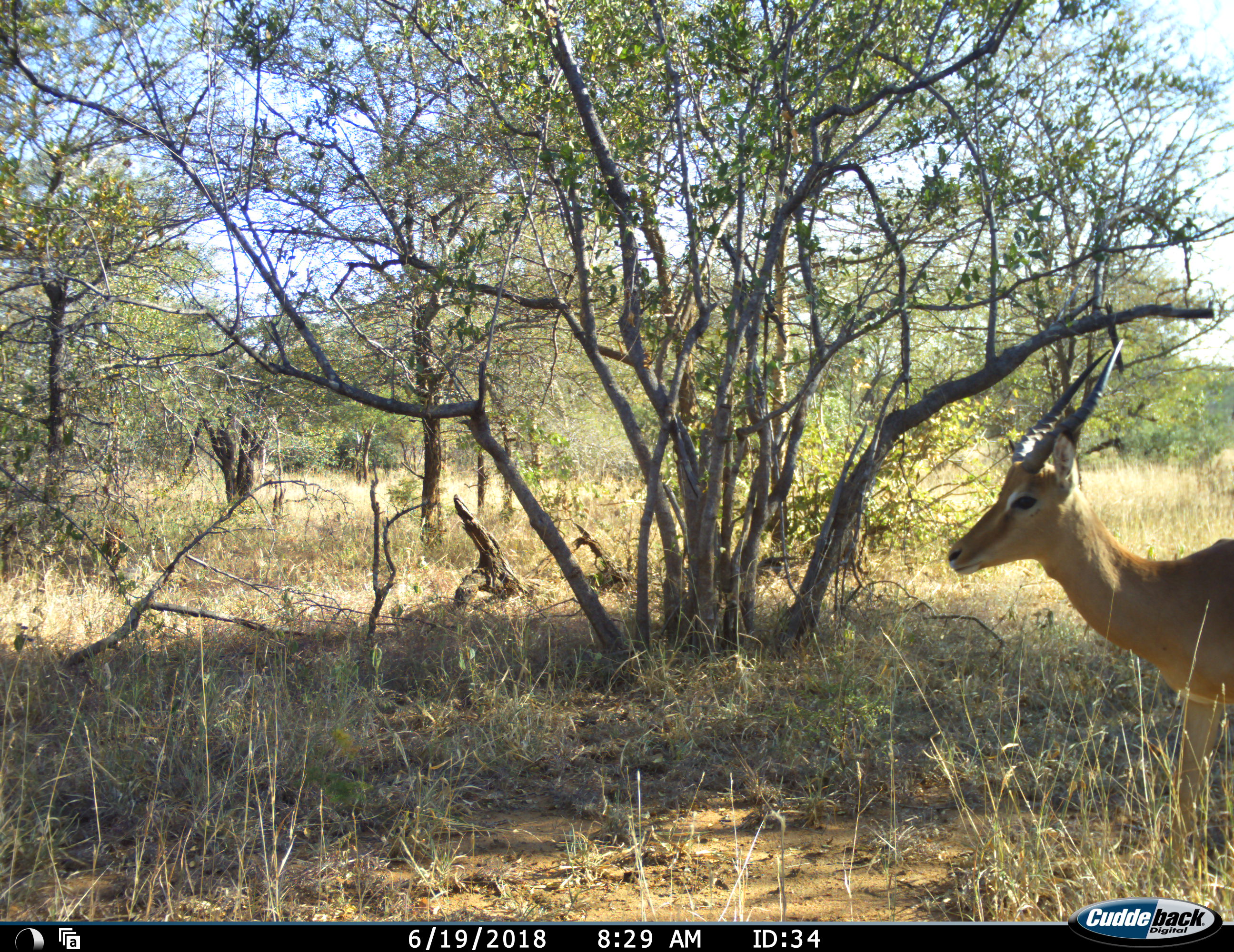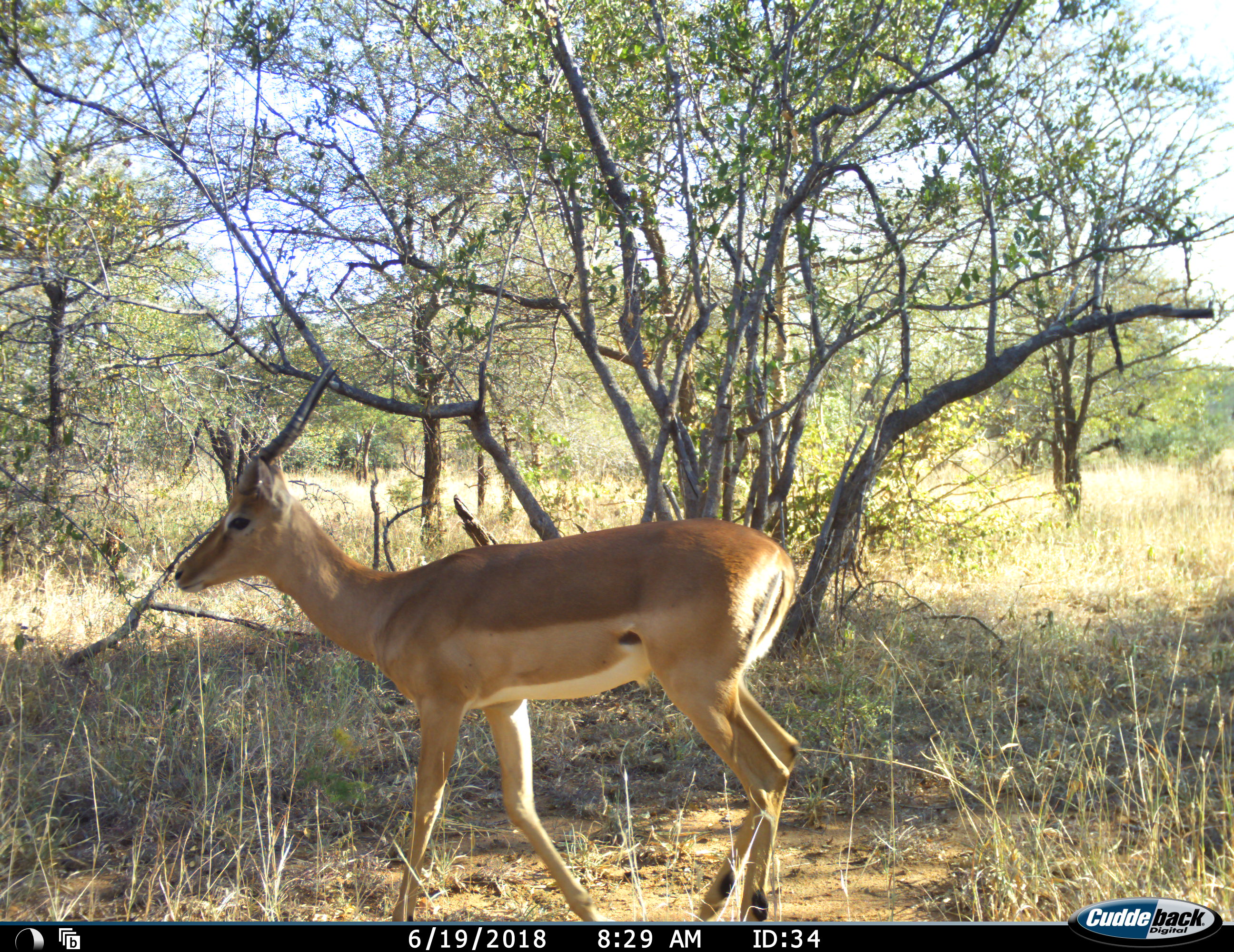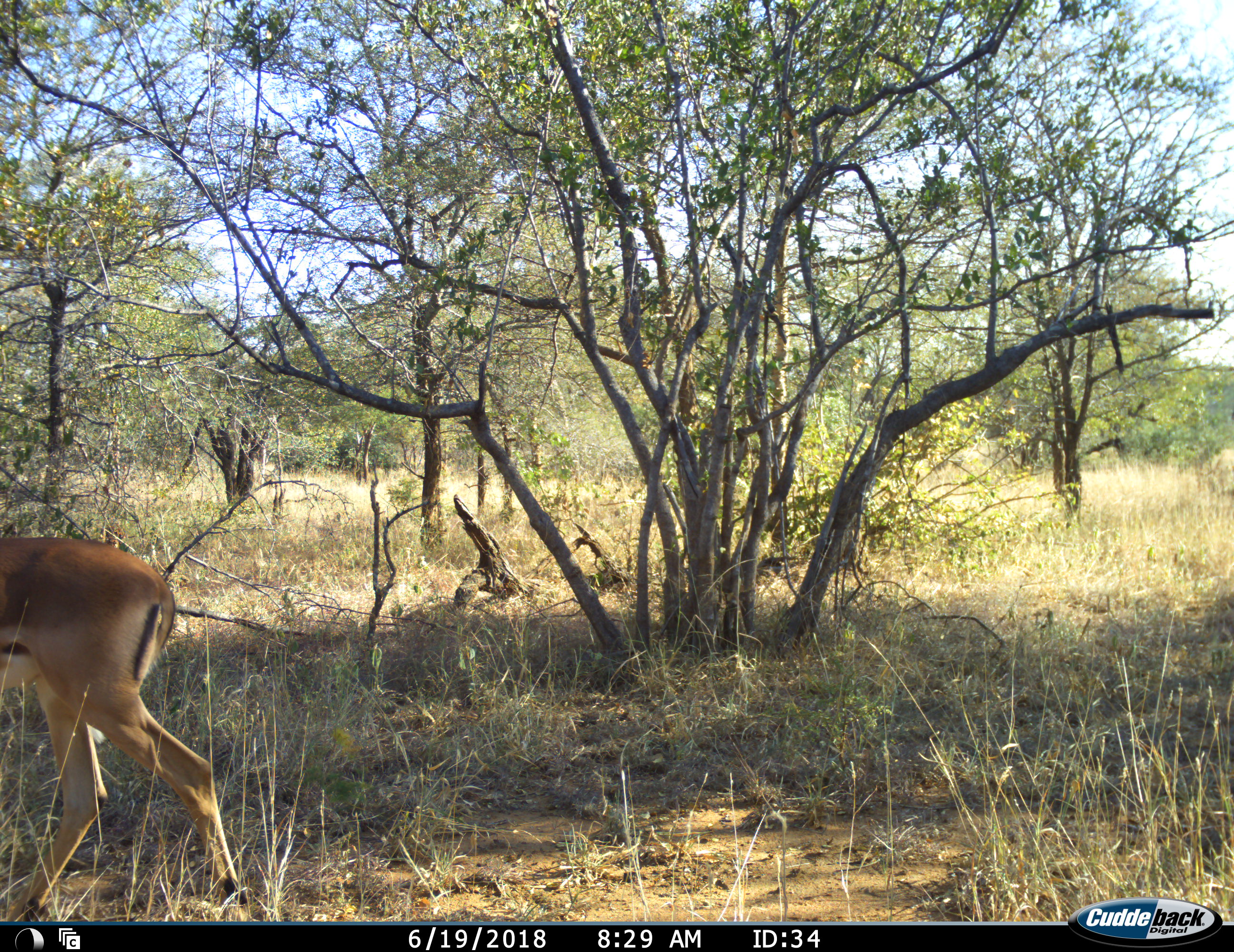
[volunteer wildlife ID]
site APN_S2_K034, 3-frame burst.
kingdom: Animalia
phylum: Chordata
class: Mammalia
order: Artiodactyla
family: Bovidae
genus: Aepyceros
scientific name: Aepyceros melampus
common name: impala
Impala (Aepyceros melampus), count 1. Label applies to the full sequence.